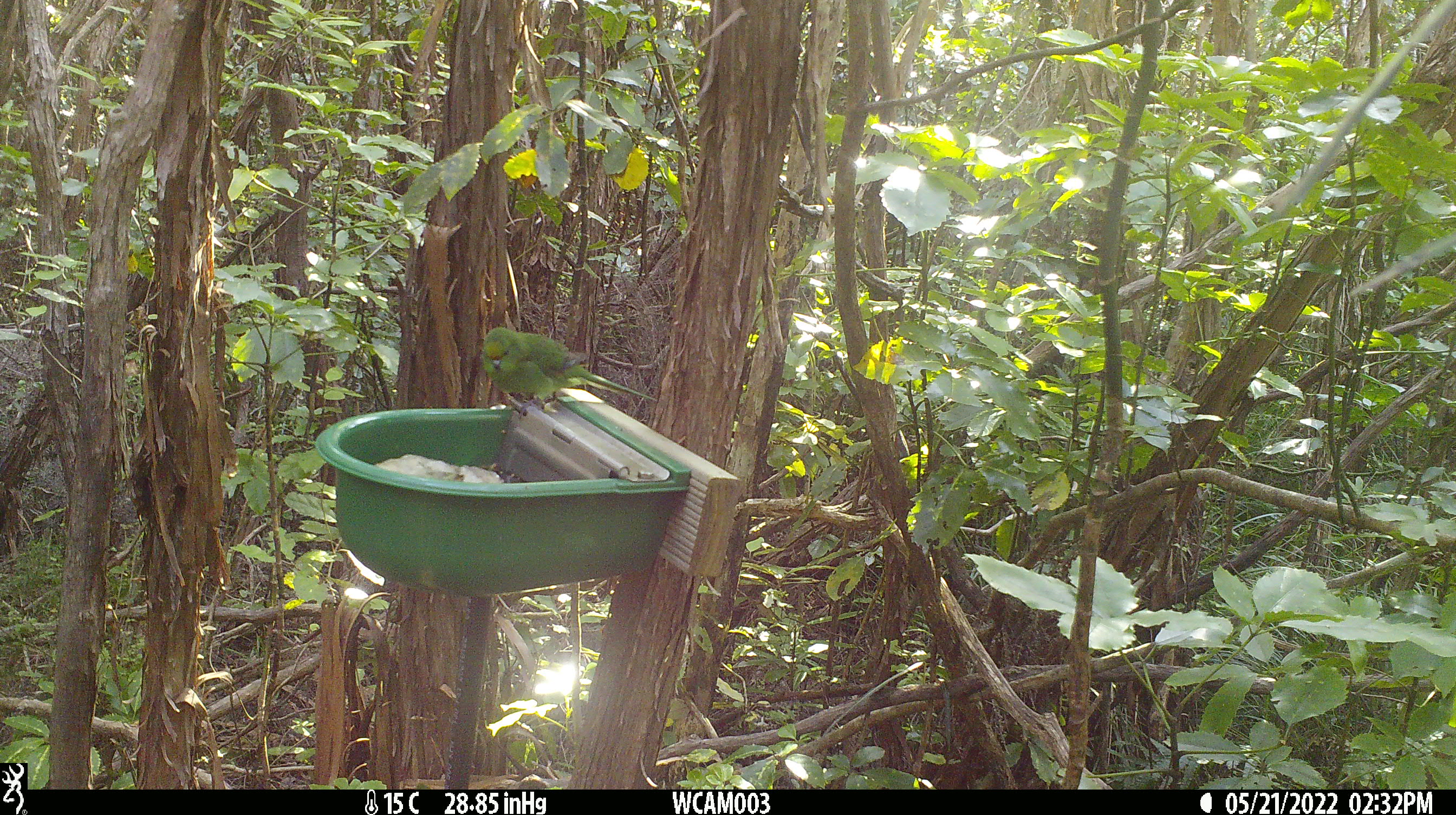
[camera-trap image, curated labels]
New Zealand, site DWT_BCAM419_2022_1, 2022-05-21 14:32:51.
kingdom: Animalia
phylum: Chordata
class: Aves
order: Psittaciformes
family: Psittaculidae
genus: Cyanoramphus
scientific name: Cyanoramphus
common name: parakeet